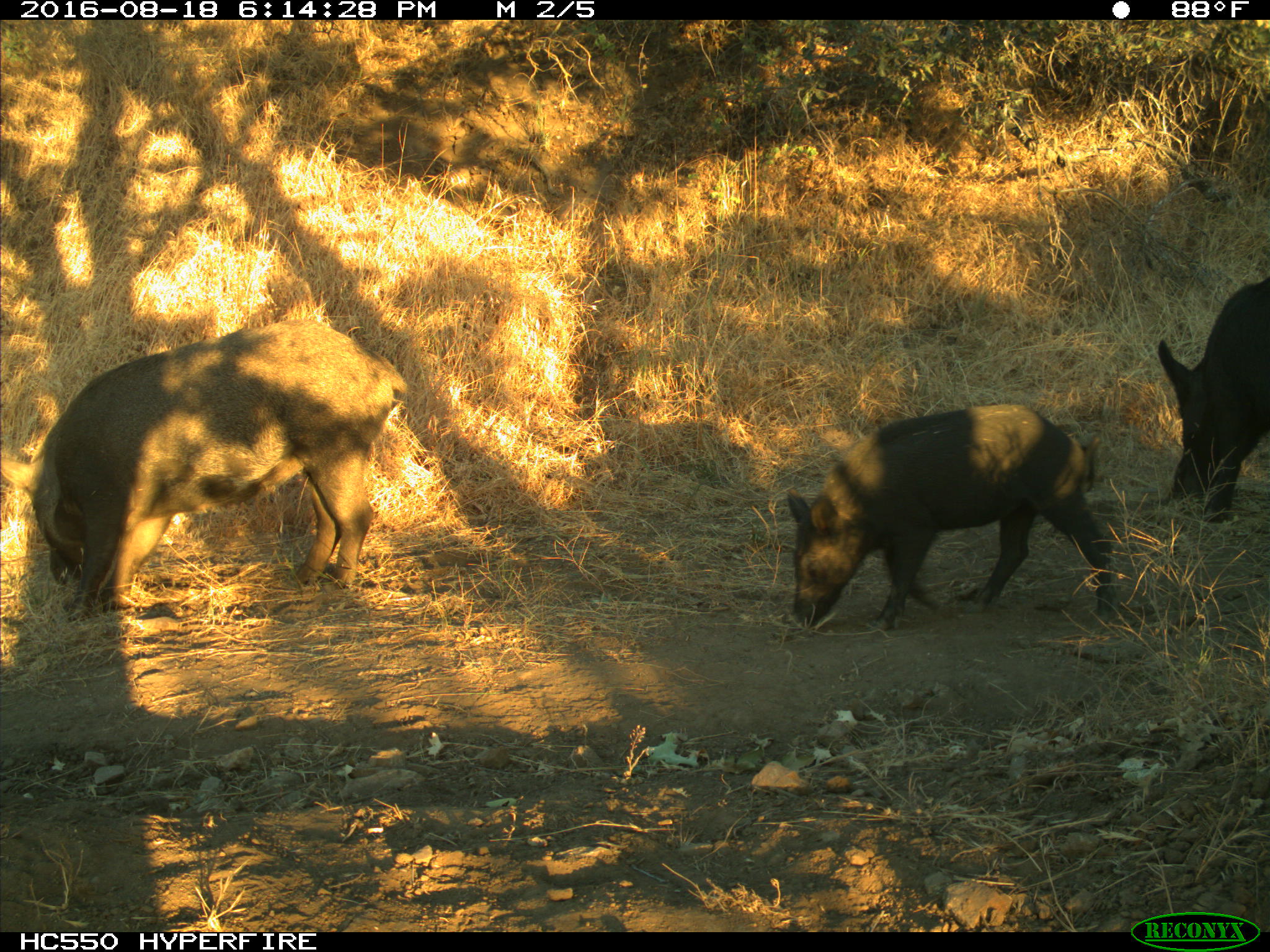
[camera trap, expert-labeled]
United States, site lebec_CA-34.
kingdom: Animalia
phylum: Chordata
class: Mammalia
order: Artiodactyla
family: Suidae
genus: Sus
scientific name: Sus scrofa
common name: wild boar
Sus scrofa (wild boar).